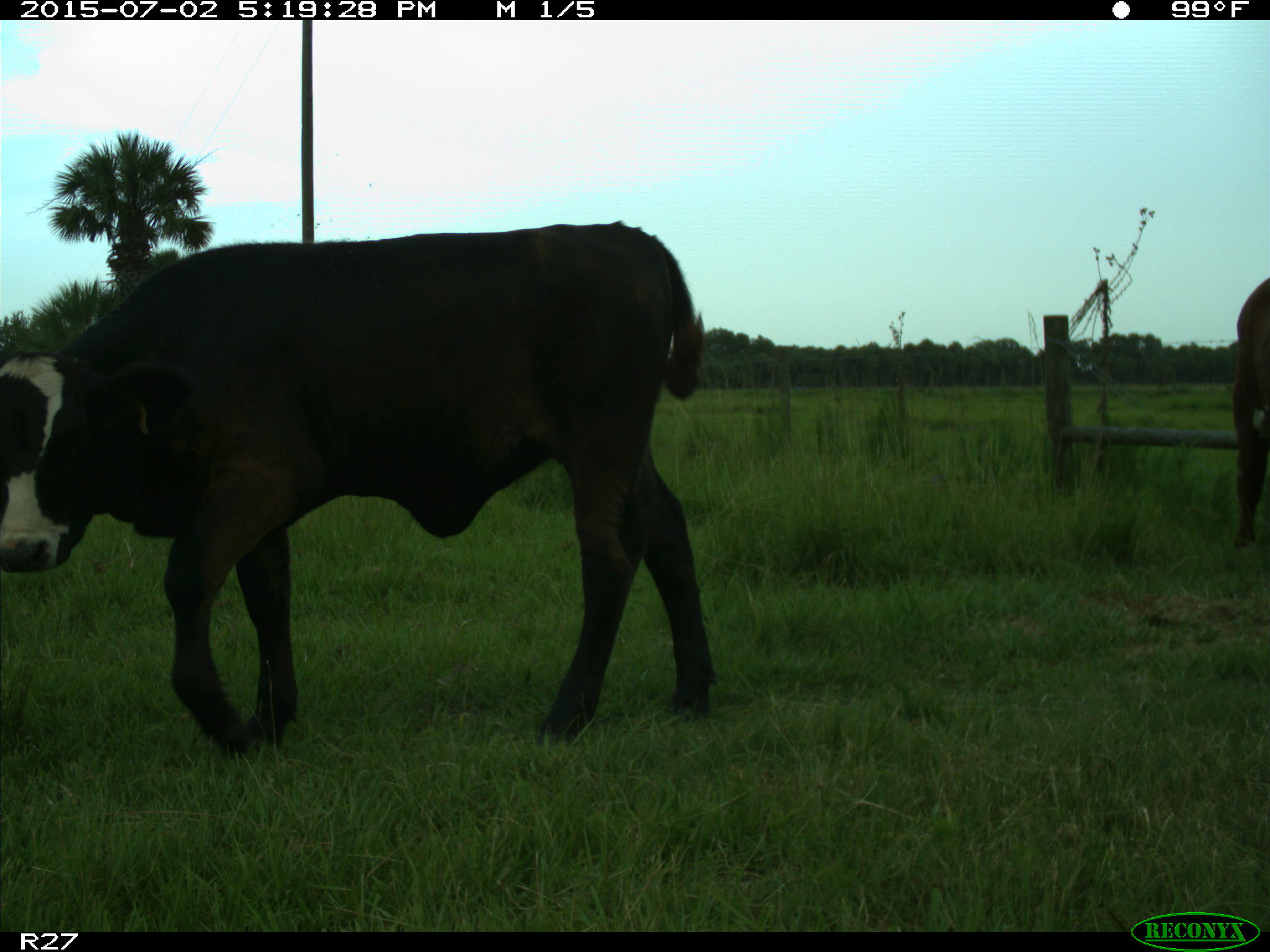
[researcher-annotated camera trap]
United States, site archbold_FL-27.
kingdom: Animalia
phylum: Chordata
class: Mammalia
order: Artiodactyla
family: Bovidae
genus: Bos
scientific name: Bos taurus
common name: domestic cow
Bos taurus (domestic cow).